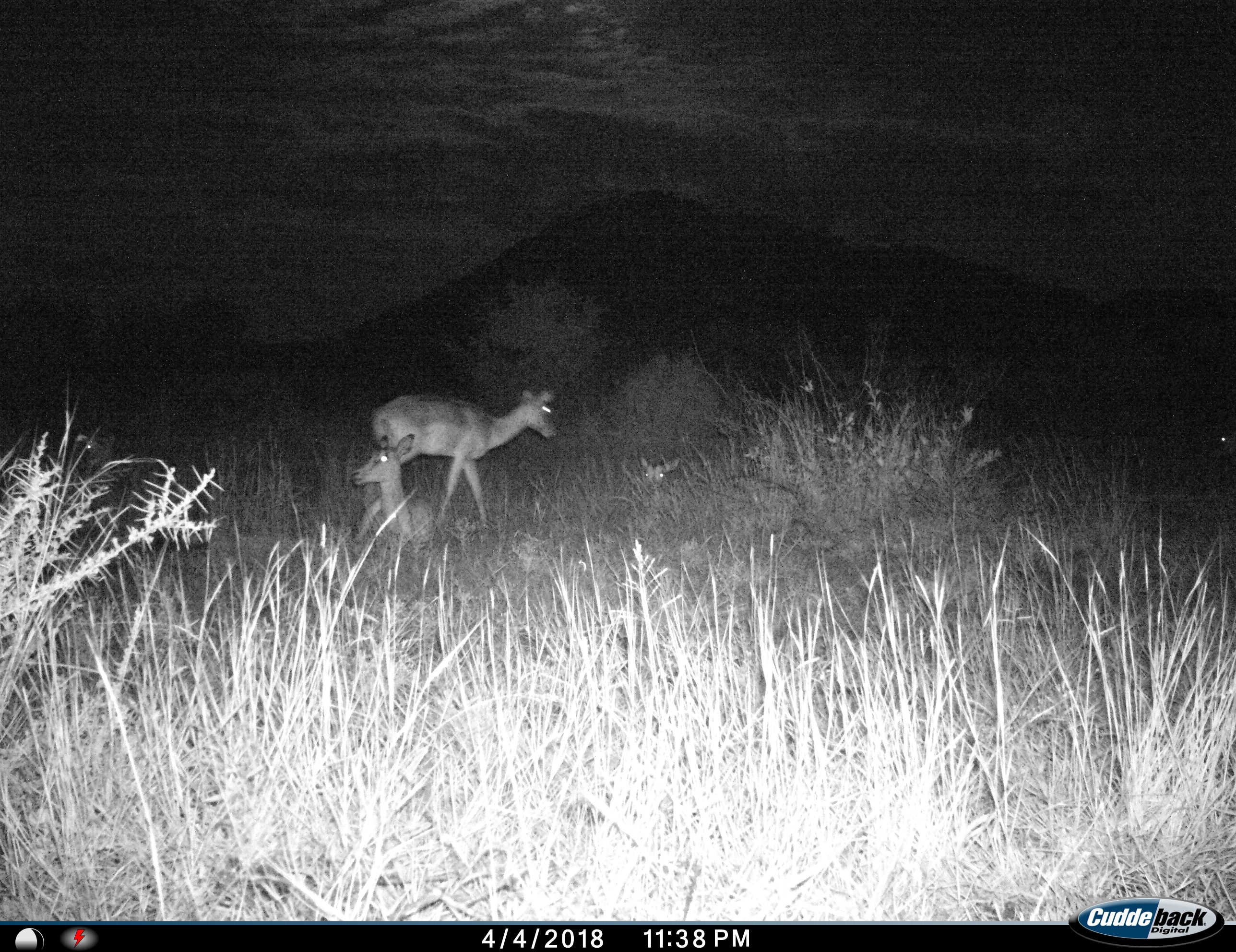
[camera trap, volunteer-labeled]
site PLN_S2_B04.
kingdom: Animalia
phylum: Chordata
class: Mammalia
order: Artiodactyla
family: Bovidae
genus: Aepyceros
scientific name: Aepyceros melampus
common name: impala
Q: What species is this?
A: Impala (Aepyceros melampus).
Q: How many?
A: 4.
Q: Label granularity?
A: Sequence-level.